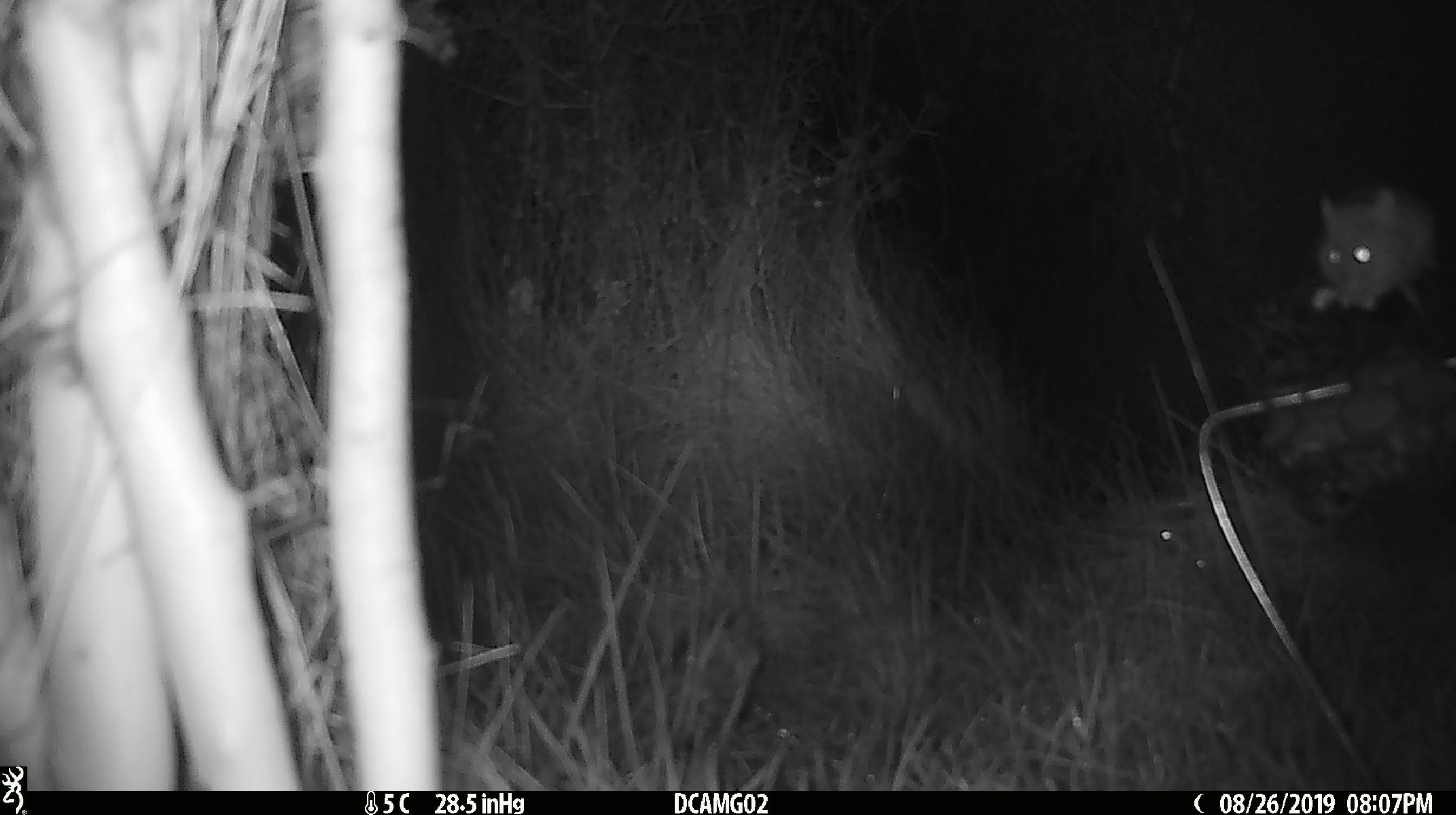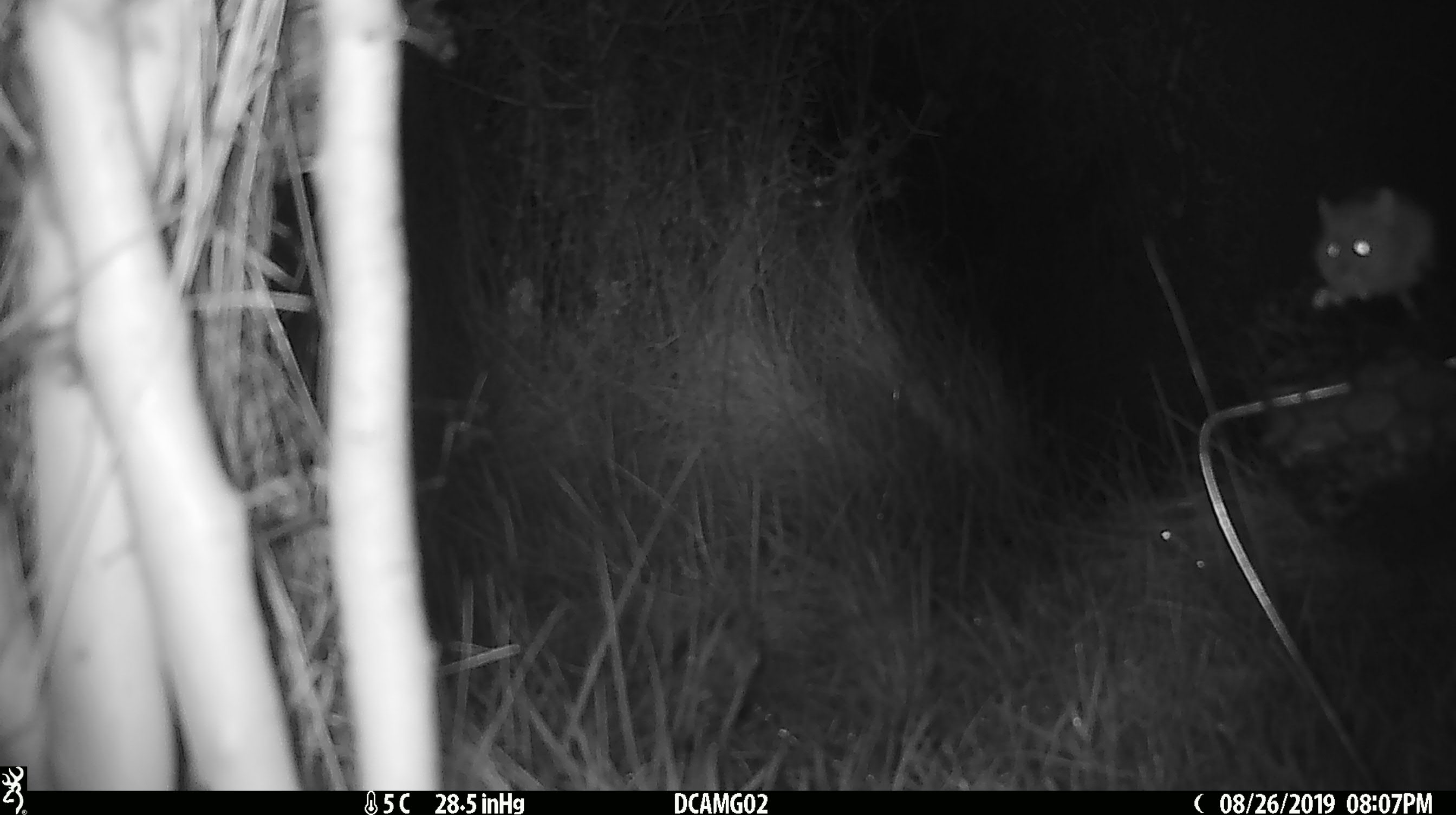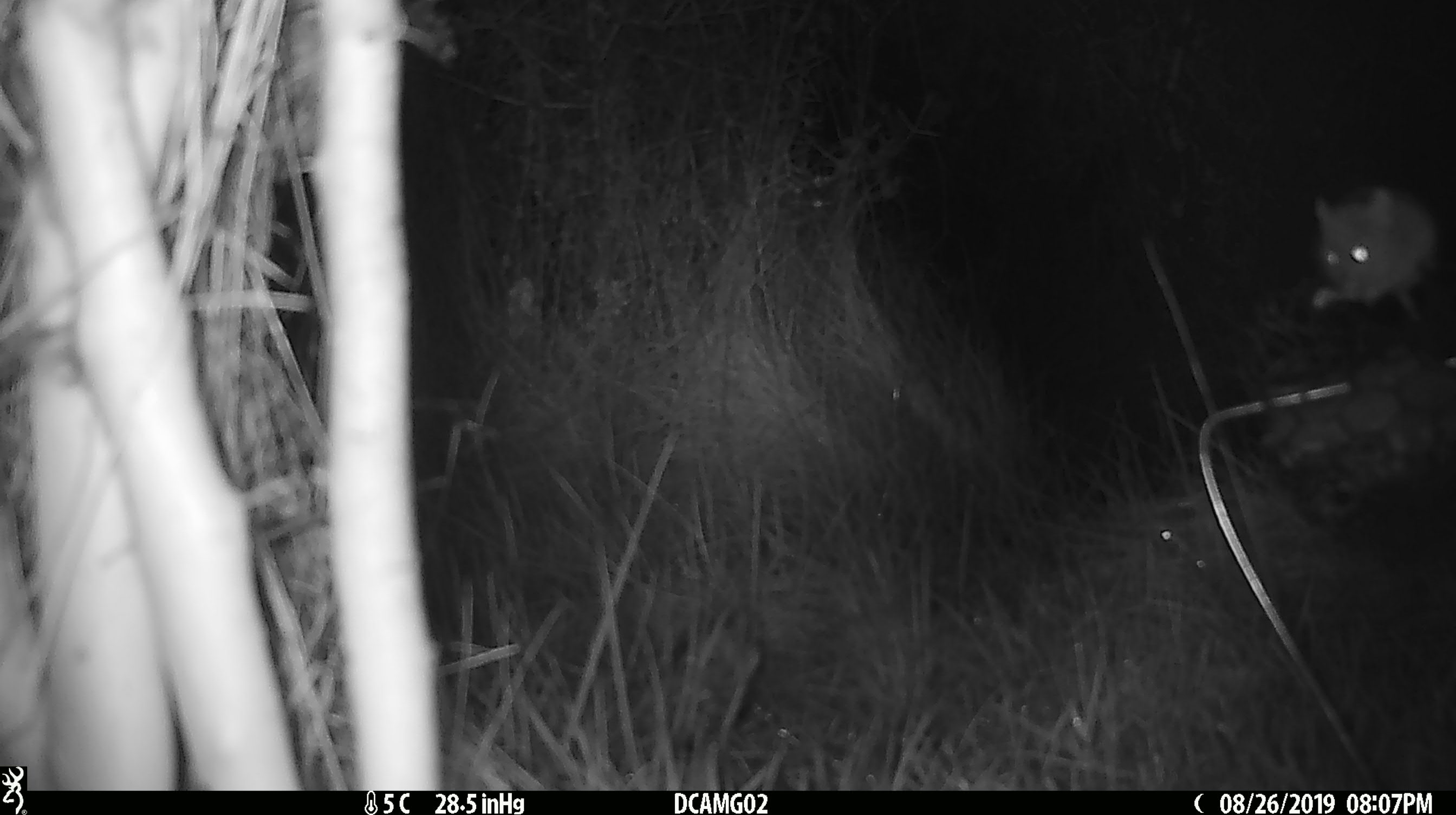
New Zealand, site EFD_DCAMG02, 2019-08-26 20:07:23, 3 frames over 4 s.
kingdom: Animalia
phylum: Chordata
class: Mammalia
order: Rodentia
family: Muridae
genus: Mus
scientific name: Mus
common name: mouse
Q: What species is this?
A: Mouse (Mus).